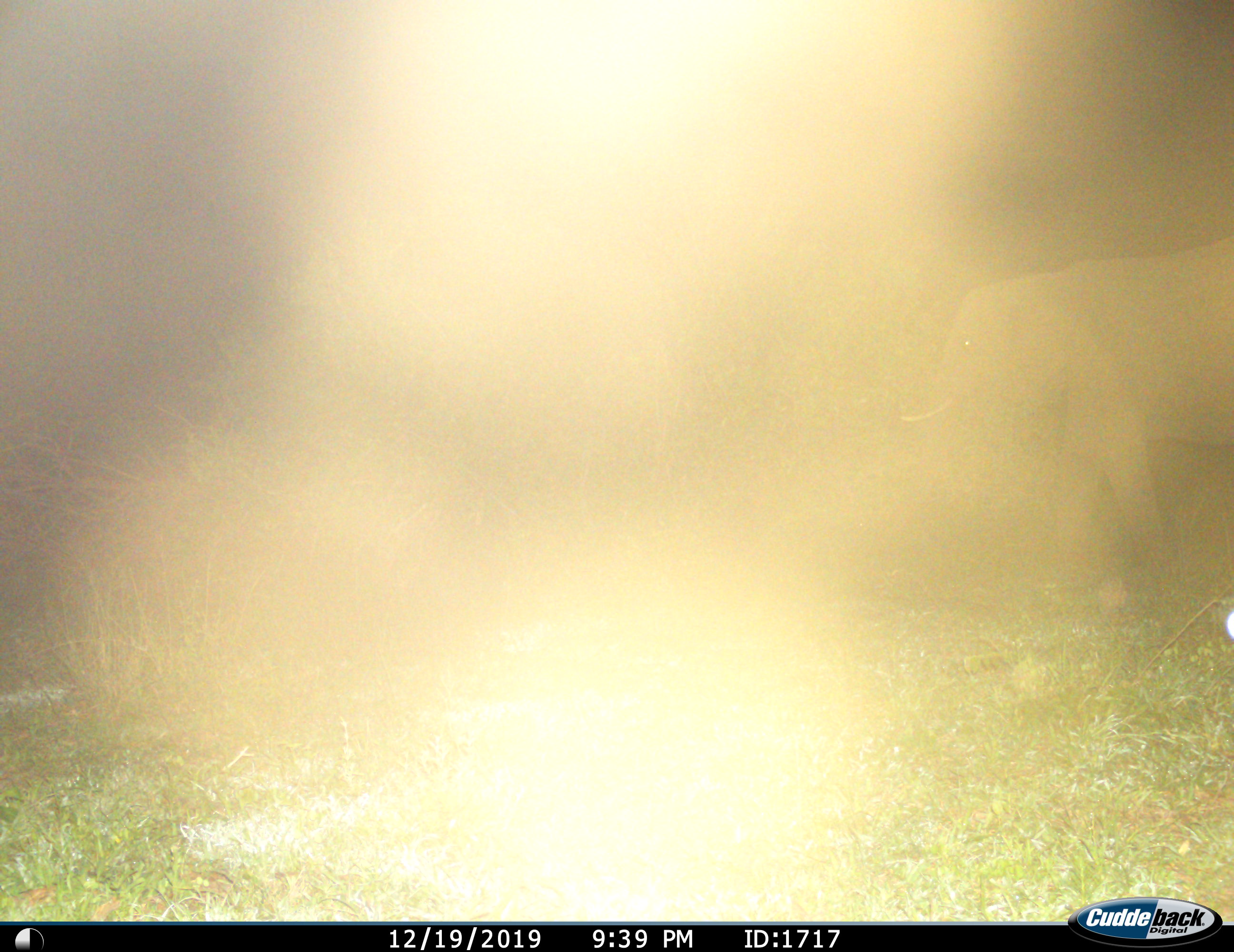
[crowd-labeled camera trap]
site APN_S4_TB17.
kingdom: Animalia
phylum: Chordata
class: Mammalia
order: Proboscidea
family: Elephantidae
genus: Loxodonta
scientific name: Loxodonta africana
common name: african bush elephant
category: elephant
Elephant (african bush elephant) (Loxodonta africana), count 1. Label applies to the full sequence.